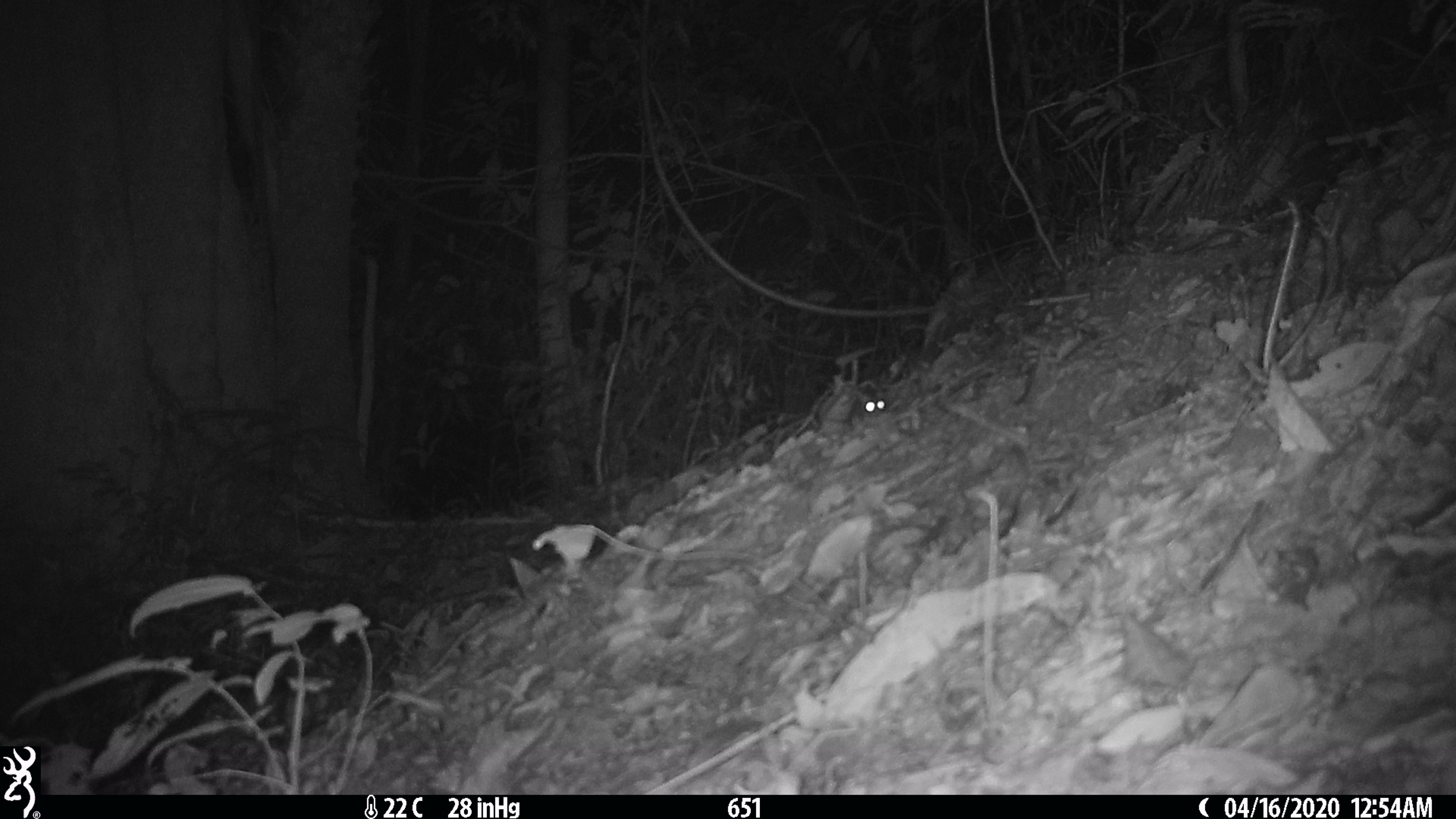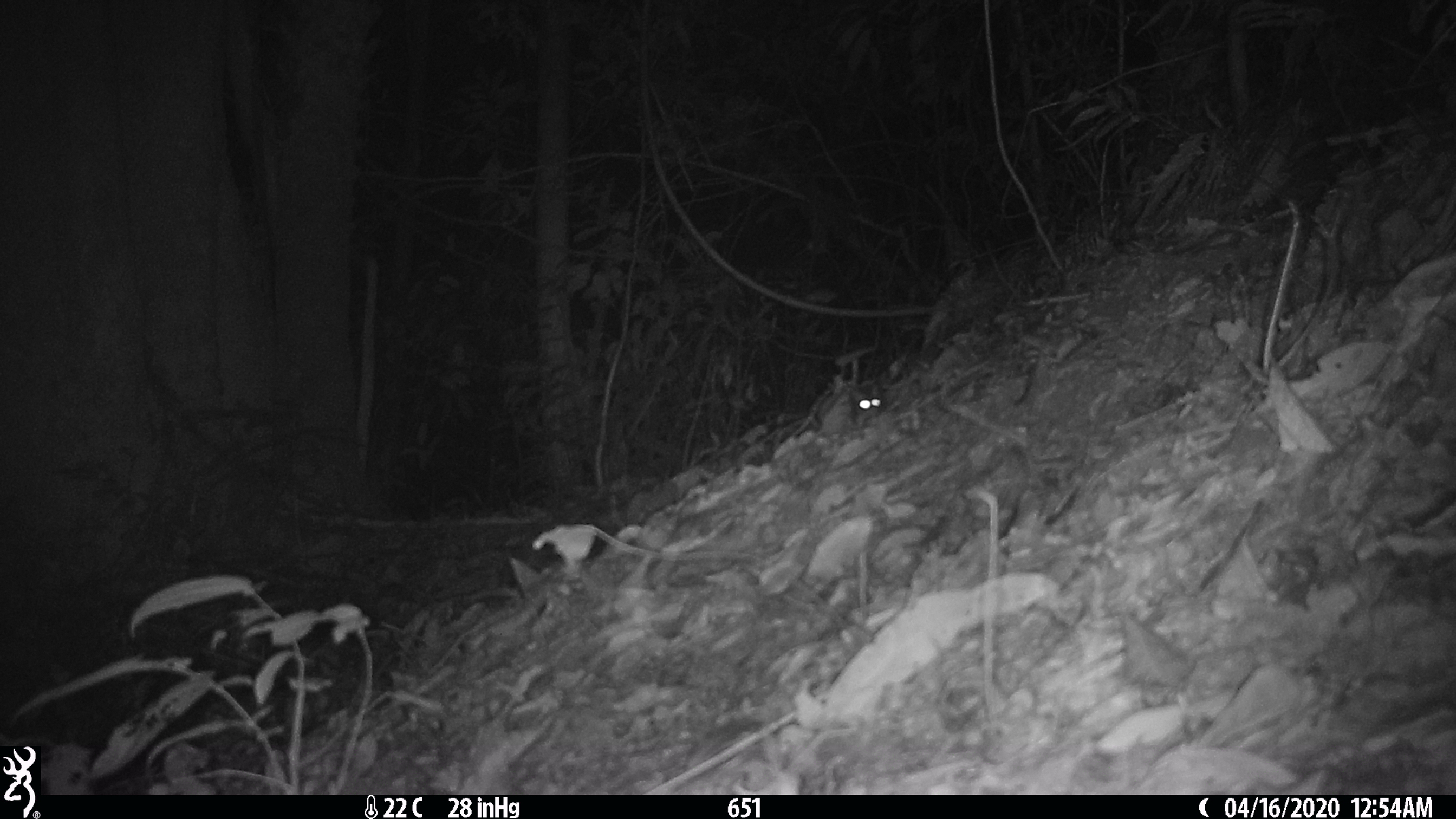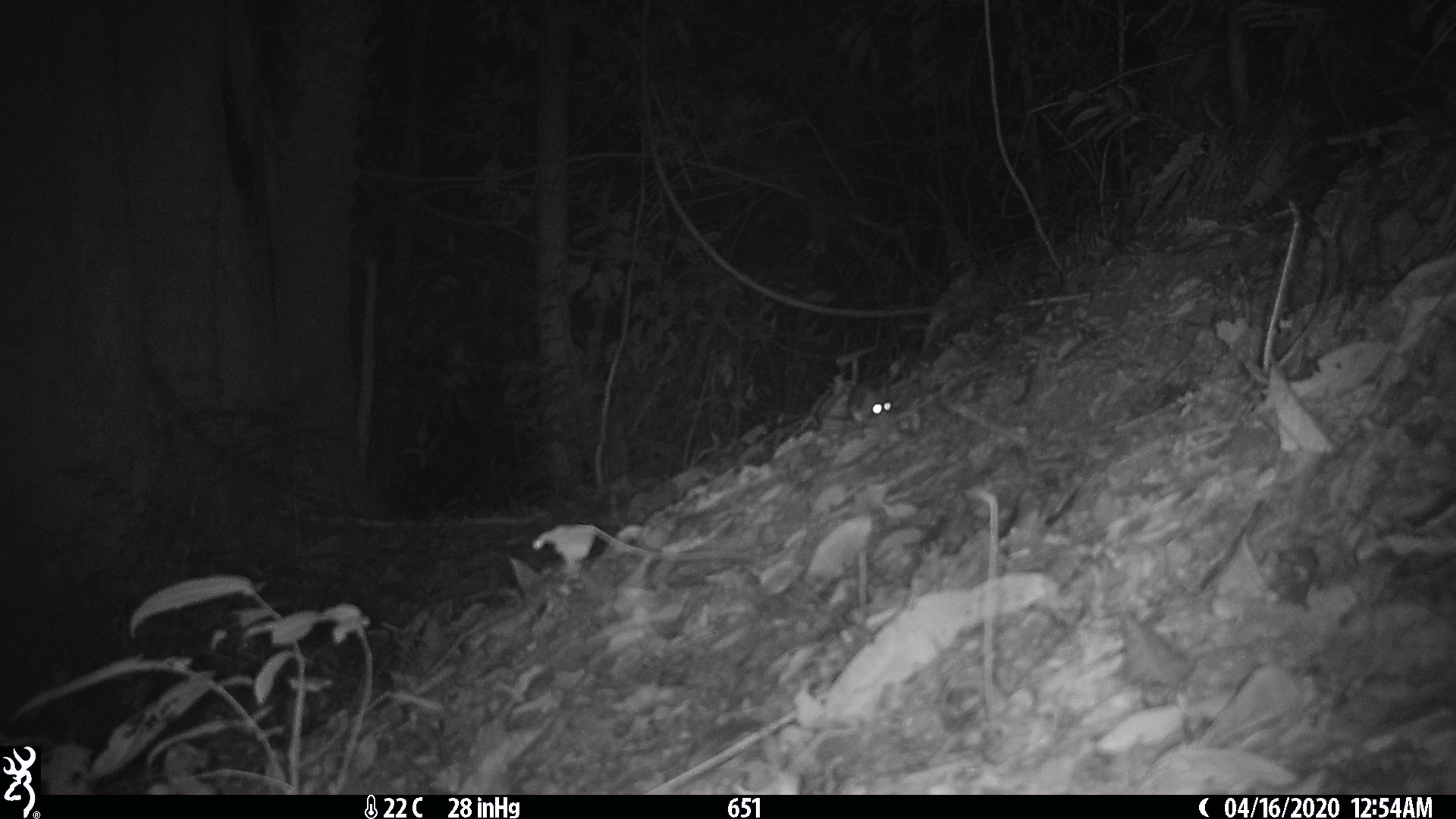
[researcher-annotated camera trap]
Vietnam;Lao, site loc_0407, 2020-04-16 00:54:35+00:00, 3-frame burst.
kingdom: Animalia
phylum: Chordata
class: Mammalia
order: Rodentia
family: Muridae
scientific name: Muridae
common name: old-world mice and rats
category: unidentified murid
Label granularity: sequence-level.